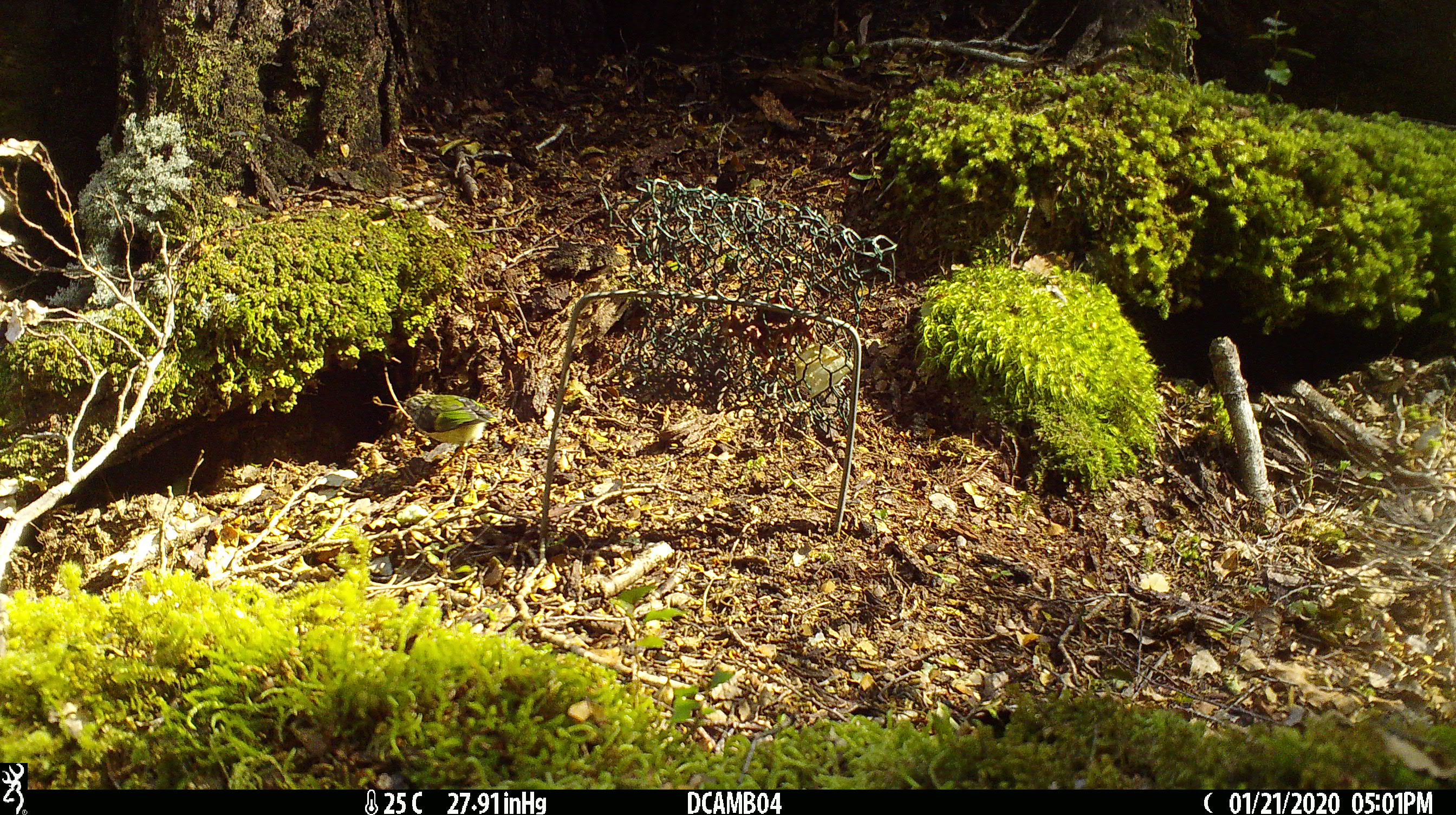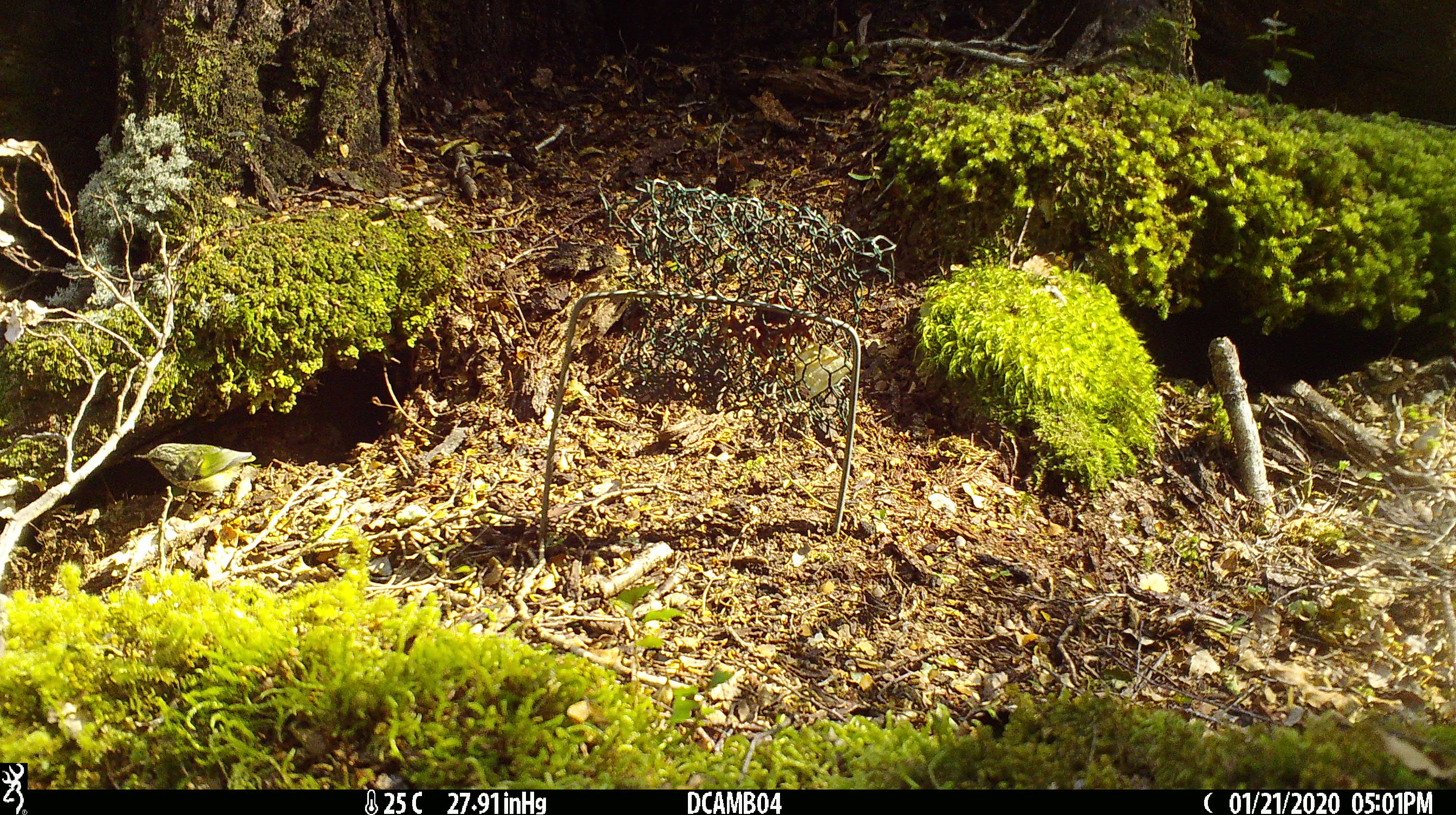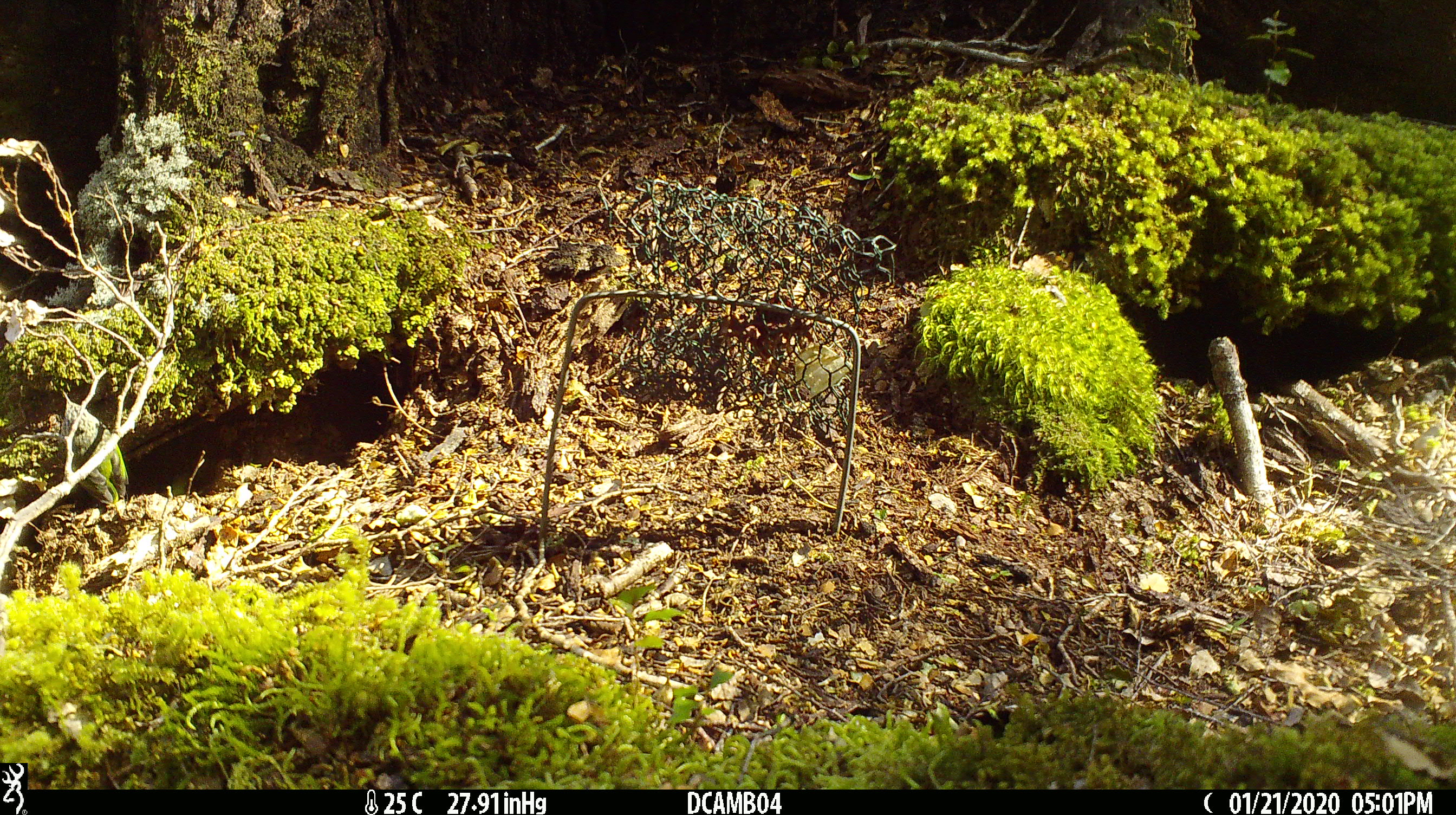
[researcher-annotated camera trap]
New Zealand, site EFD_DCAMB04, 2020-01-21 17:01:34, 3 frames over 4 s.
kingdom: Animalia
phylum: Chordata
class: Aves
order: Passeriformes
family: Acanthisittidae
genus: Acanthisitta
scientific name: Acanthisitta chloris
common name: rifleman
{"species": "rifleman (Acanthisitta chloris)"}